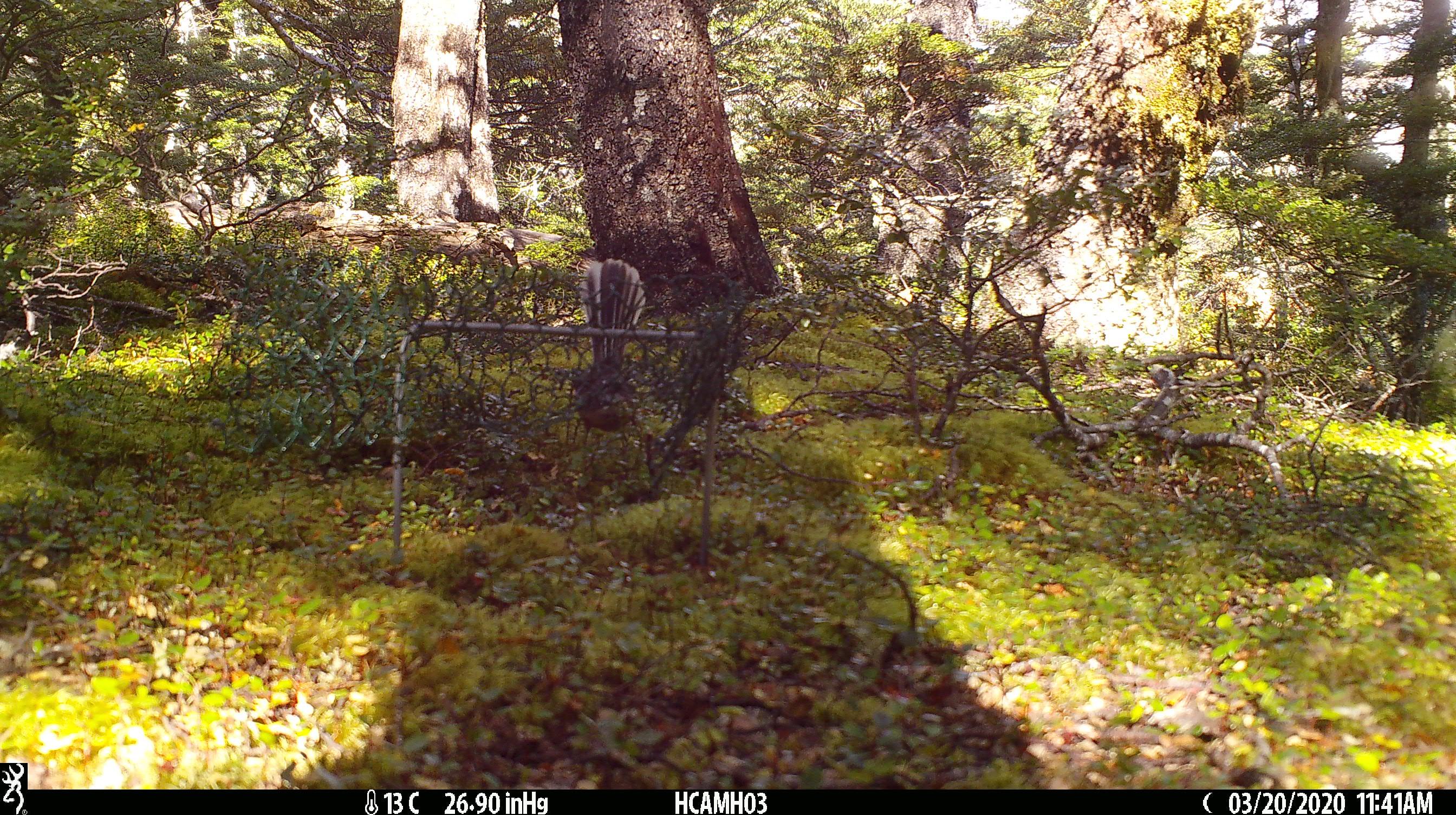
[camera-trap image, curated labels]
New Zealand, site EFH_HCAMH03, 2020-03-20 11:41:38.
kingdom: Animalia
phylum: Chordata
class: Aves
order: Passeriformes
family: Rhipiduridae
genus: Rhipidura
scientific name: Rhipidura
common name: fantails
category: fantail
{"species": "fantail (fantails) (Rhipidura)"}